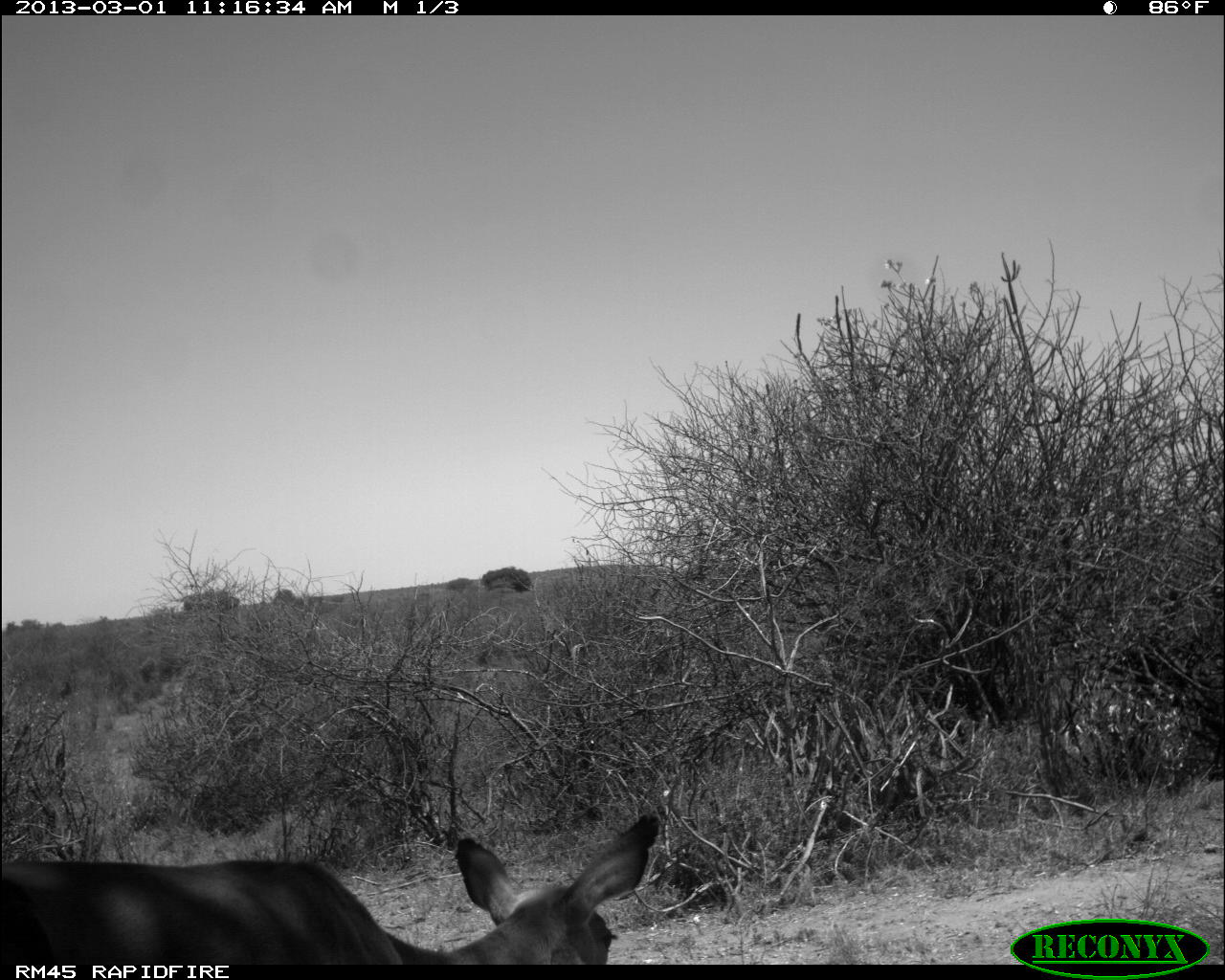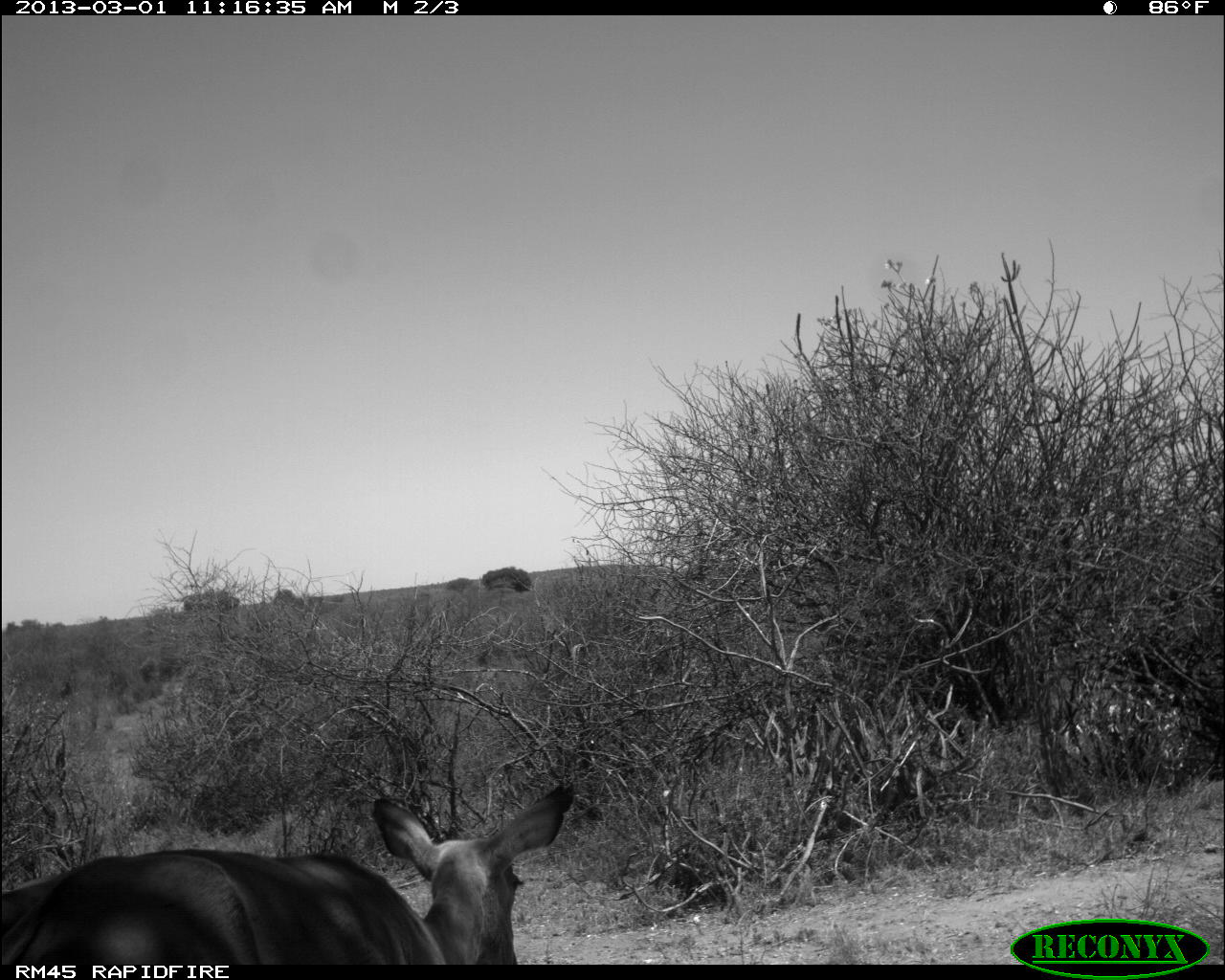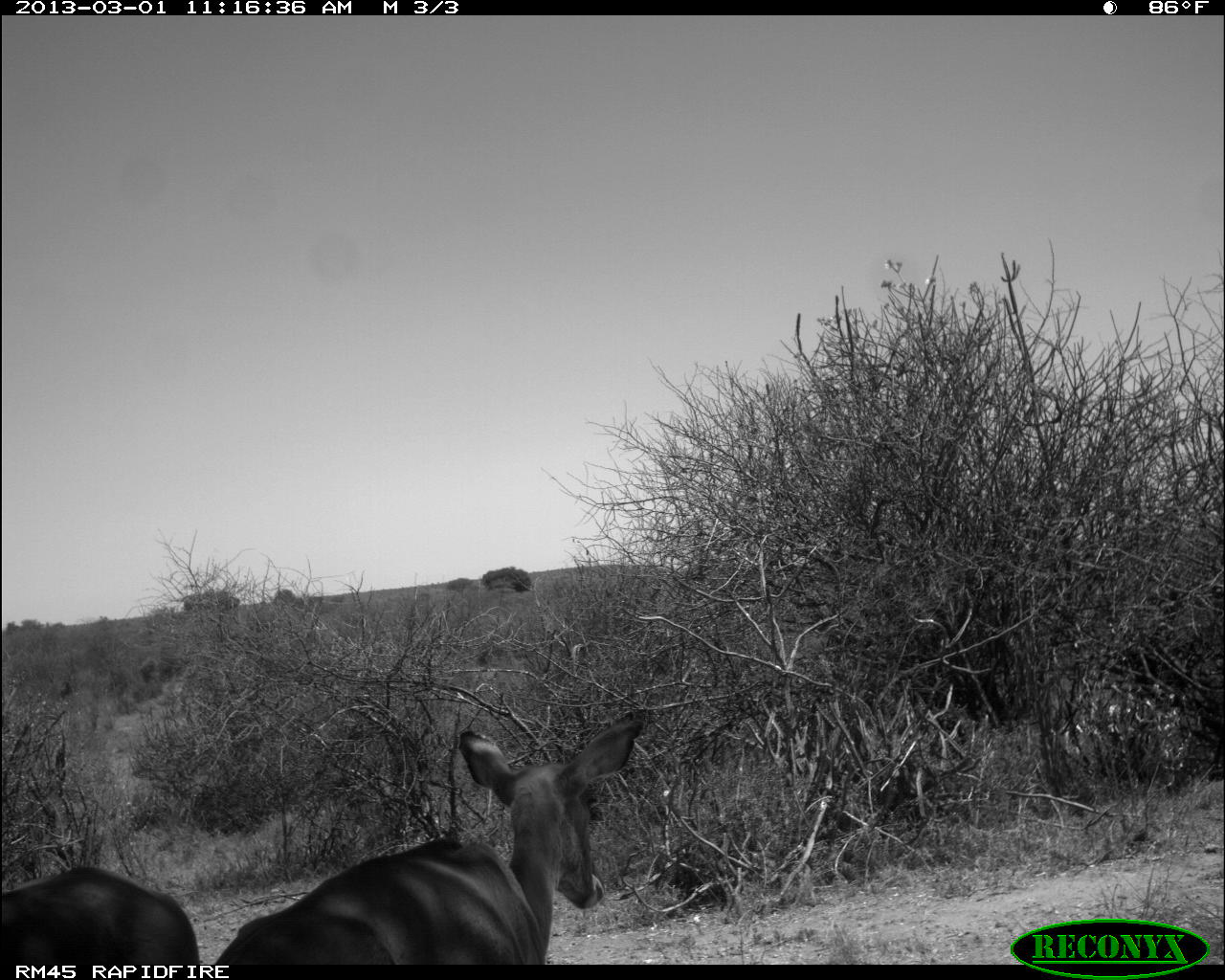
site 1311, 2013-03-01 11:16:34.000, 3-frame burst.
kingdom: Animalia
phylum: Chordata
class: Mammalia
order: Artiodactyla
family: Bovidae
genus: Aepyceros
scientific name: Aepyceros melampus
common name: impala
Aepyceros melampus (impala), count 1.